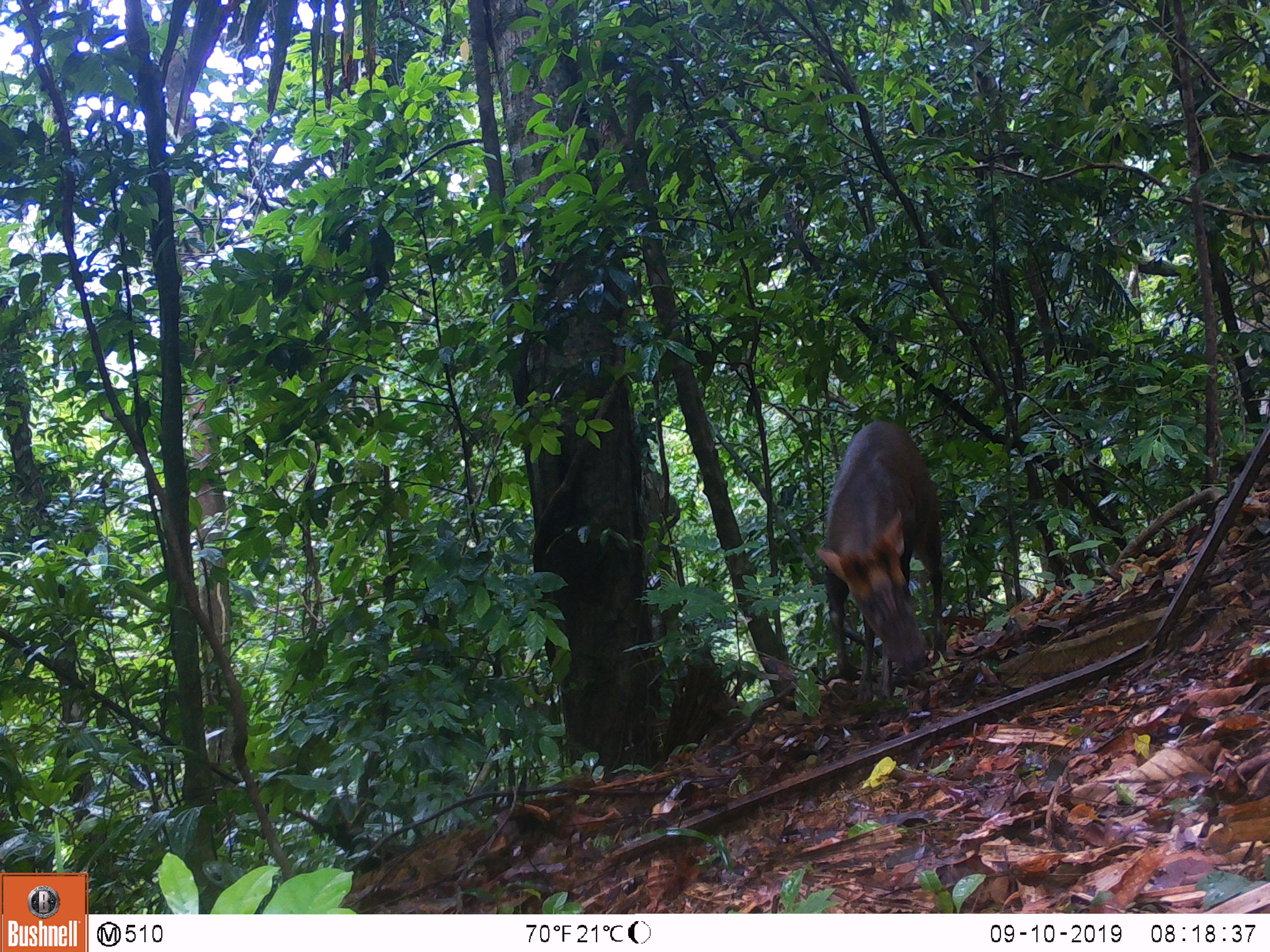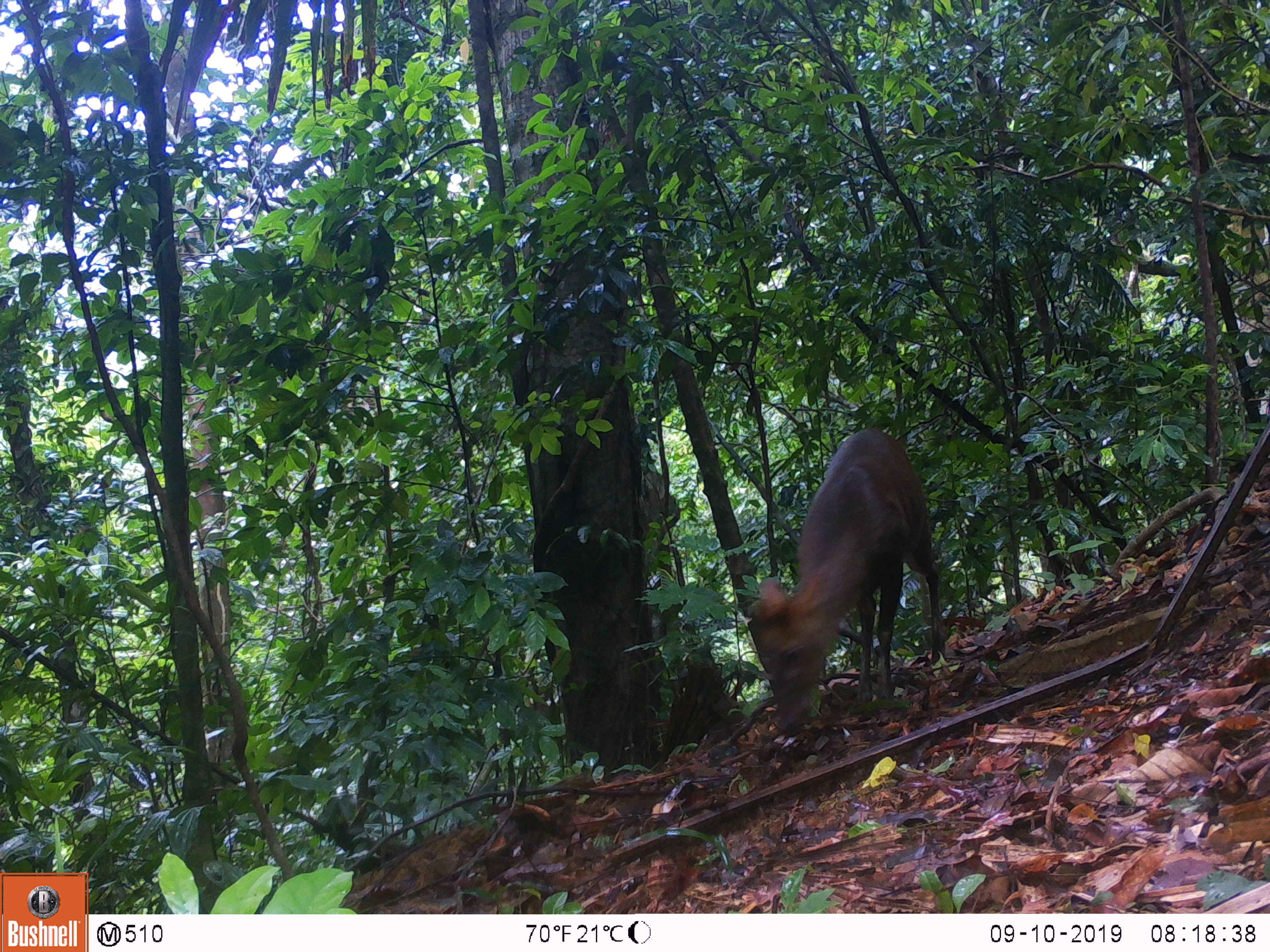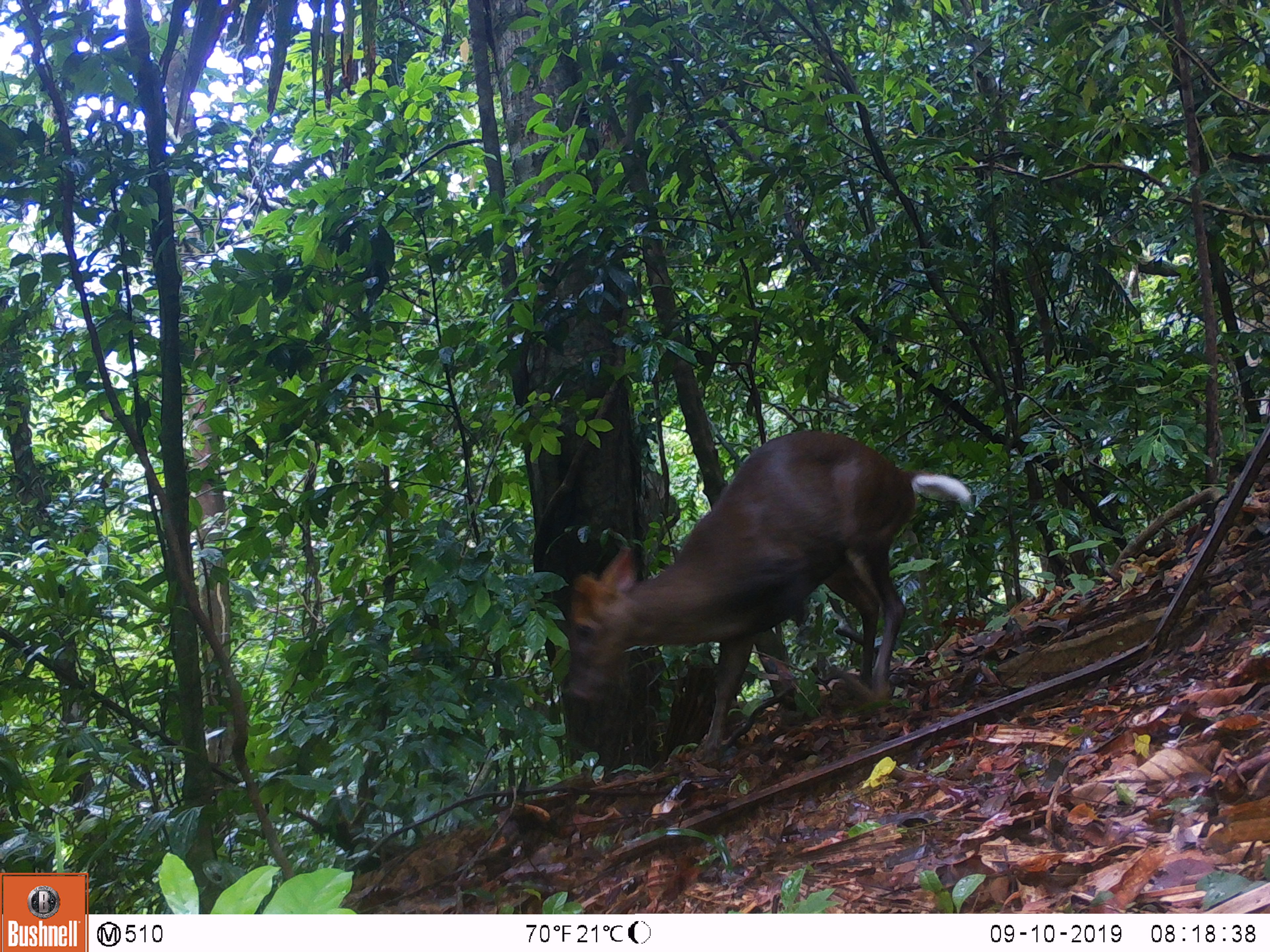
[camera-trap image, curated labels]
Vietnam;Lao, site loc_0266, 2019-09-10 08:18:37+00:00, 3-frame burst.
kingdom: Animalia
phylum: Chordata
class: Mammalia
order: Artiodactyla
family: Cervidae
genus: Muntiacus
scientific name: Muntiacus rooseveltorum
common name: roosevelt's muntjac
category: roosevelts muntjac group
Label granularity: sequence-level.